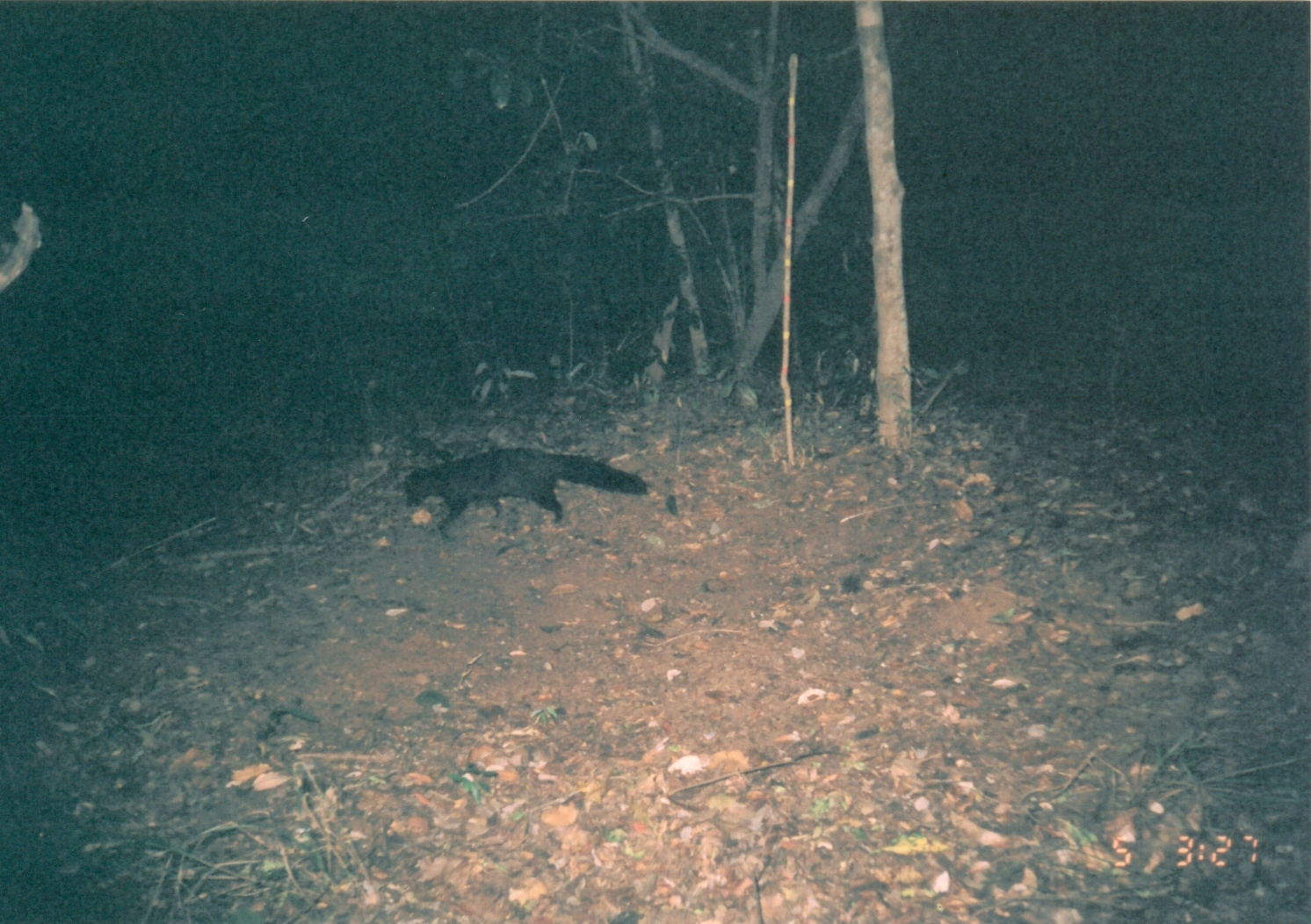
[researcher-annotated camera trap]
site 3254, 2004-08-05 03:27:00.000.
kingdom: Animalia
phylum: Chordata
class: Mammalia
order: Carnivora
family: Herpestidae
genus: Bdeogale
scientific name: Bdeogale crassicauda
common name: bushy-tailed mongoose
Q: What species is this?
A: Bdeogale crassicauda (bushy-tailed mongoose).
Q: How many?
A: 1.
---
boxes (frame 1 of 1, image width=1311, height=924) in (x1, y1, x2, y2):
bdeogale crassicauda: (404, 445, 648, 532)